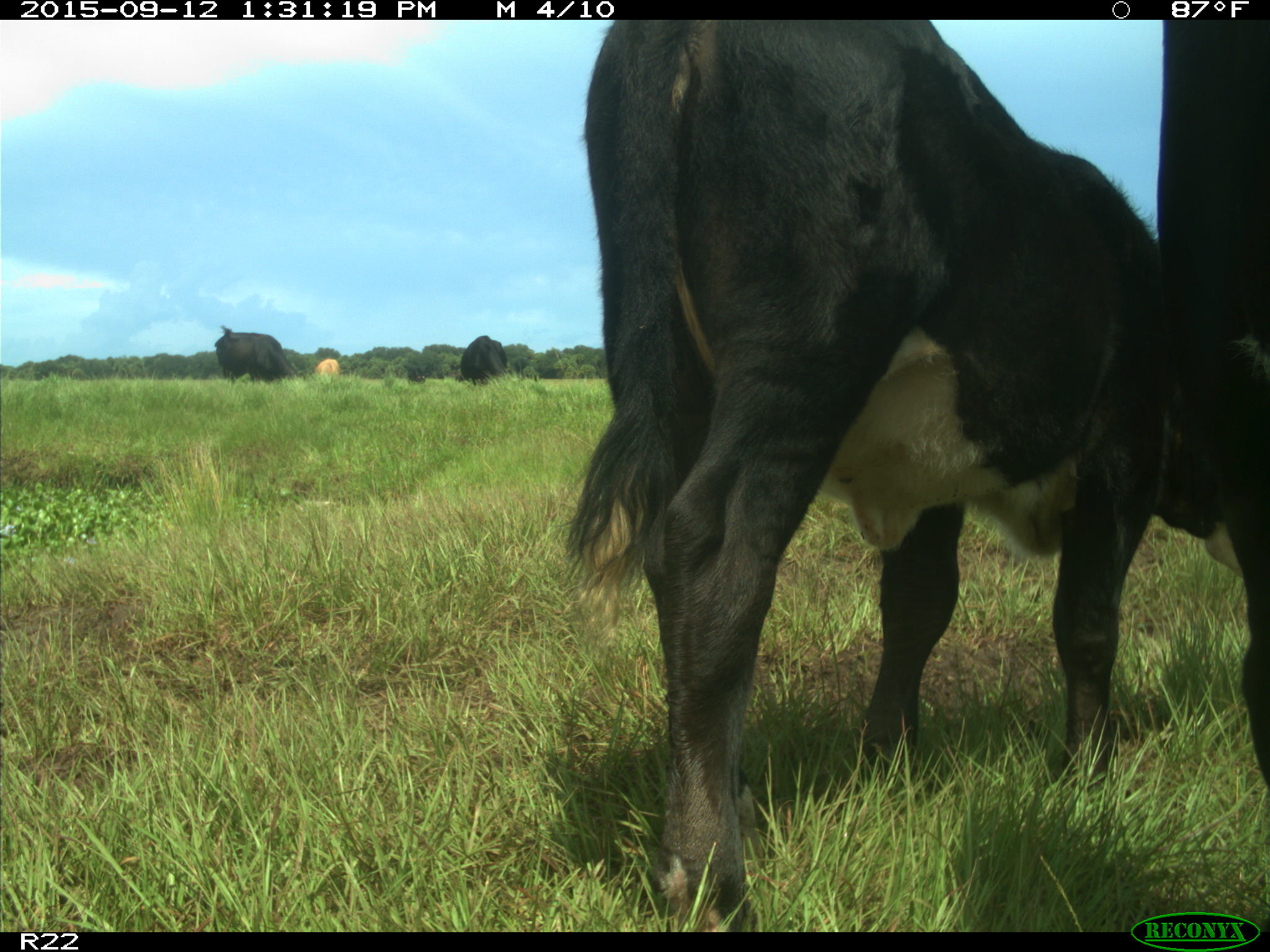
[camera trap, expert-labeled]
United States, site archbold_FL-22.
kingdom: Animalia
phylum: Chordata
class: Mammalia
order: Artiodactyla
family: Bovidae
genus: Bos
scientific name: Bos taurus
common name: domestic cow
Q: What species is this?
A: Bos taurus (domestic cow).